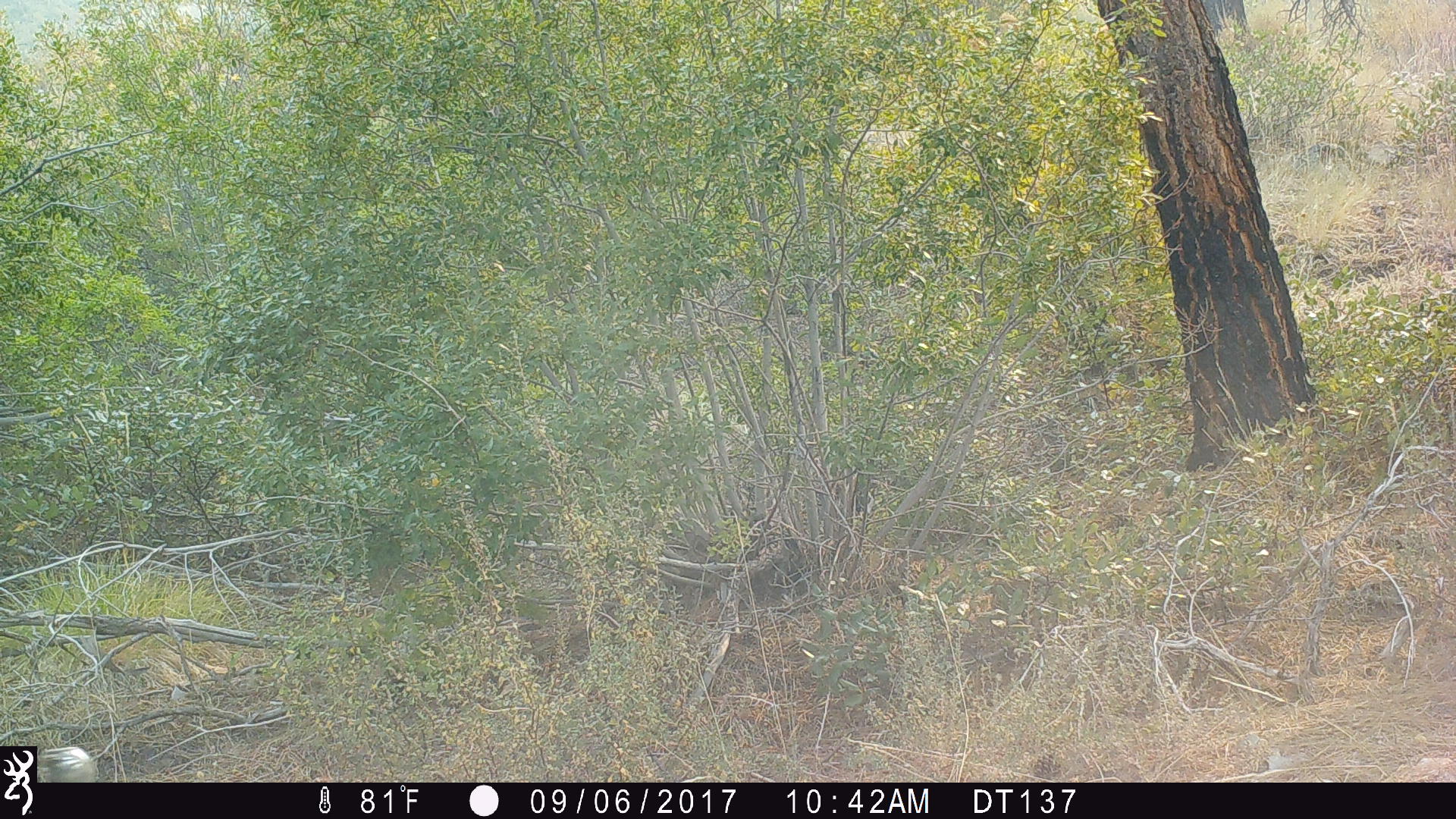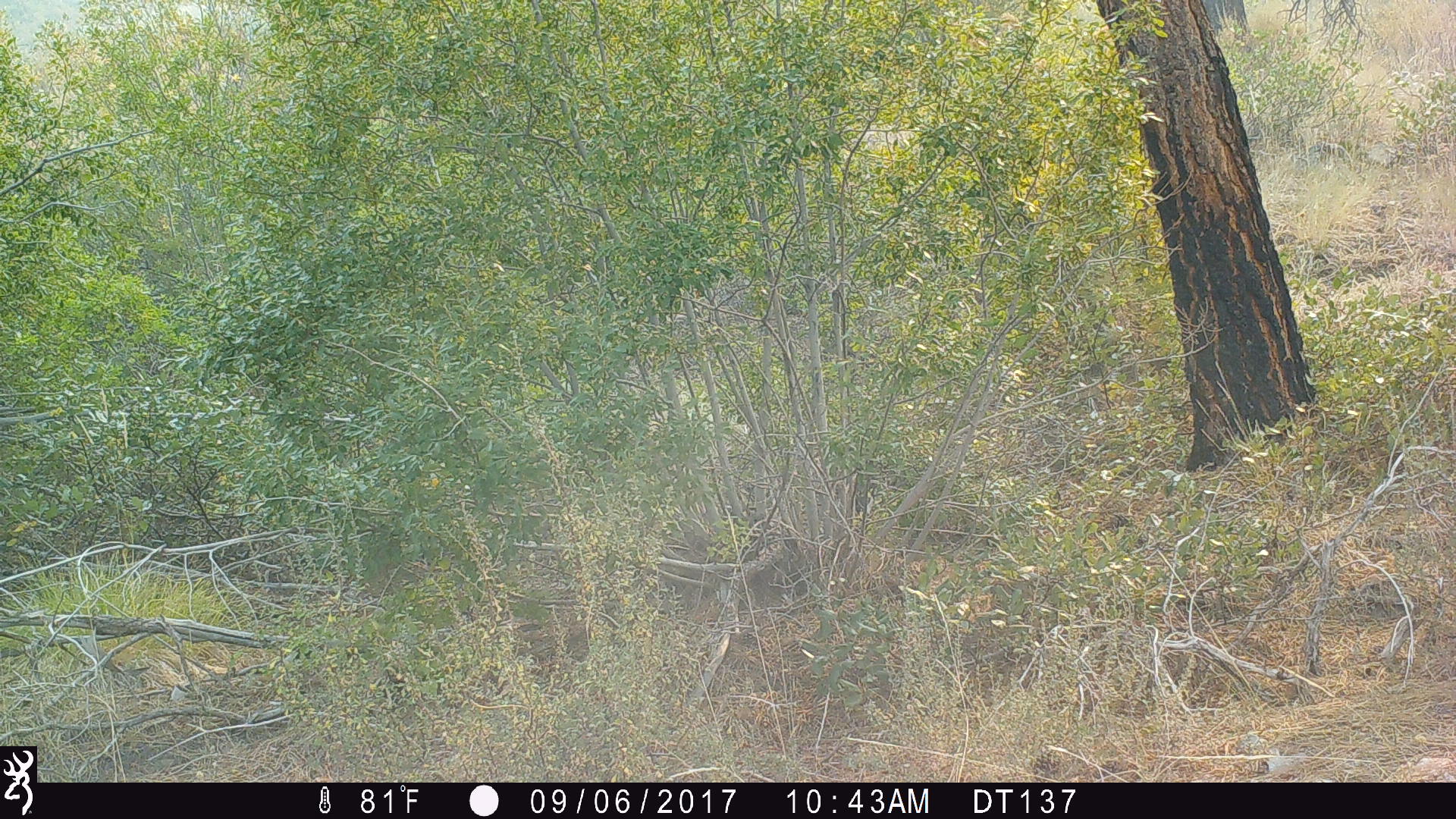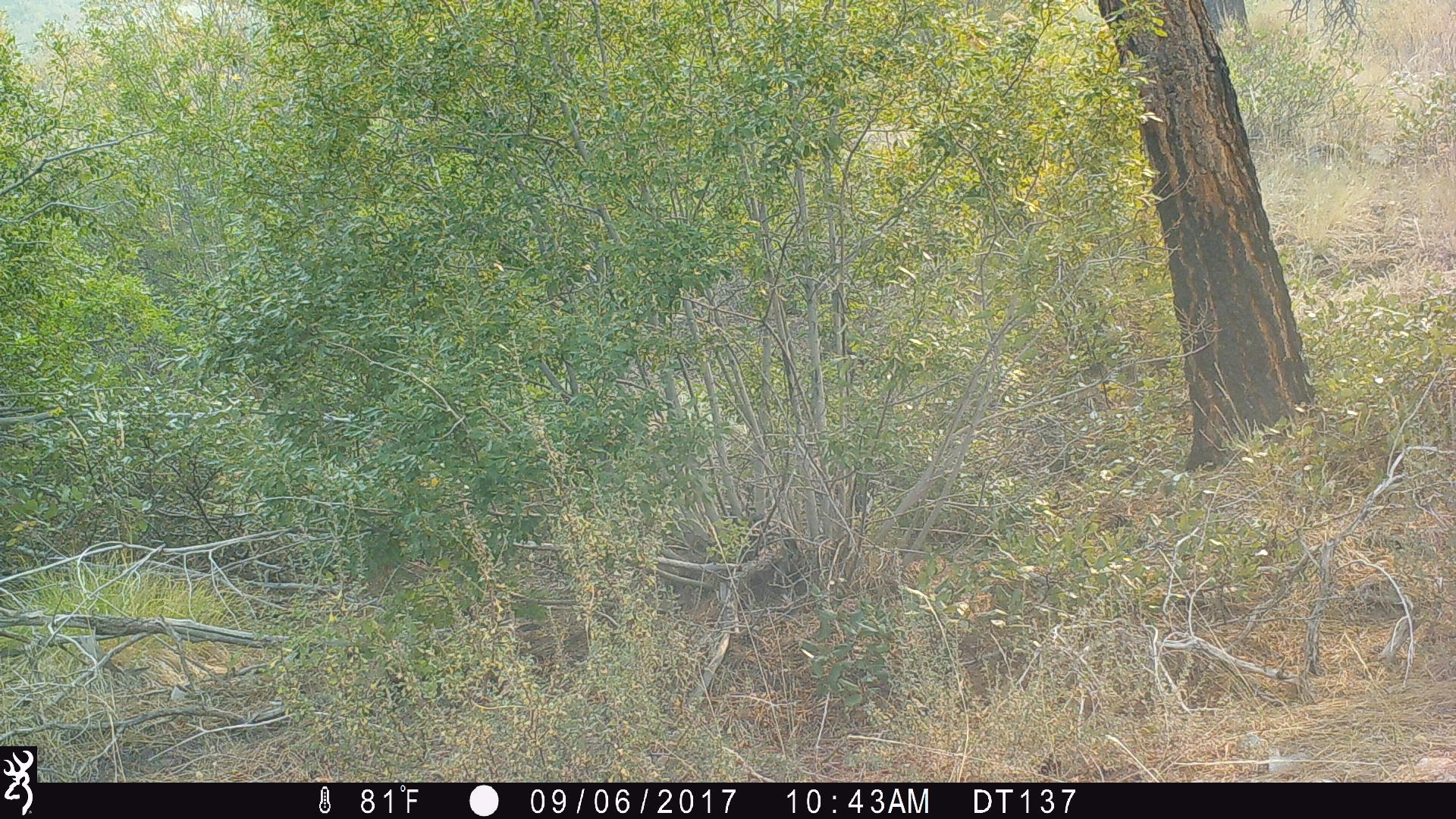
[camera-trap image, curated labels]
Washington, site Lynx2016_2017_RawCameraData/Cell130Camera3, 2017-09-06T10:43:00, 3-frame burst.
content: unidentified animal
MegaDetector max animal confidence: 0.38